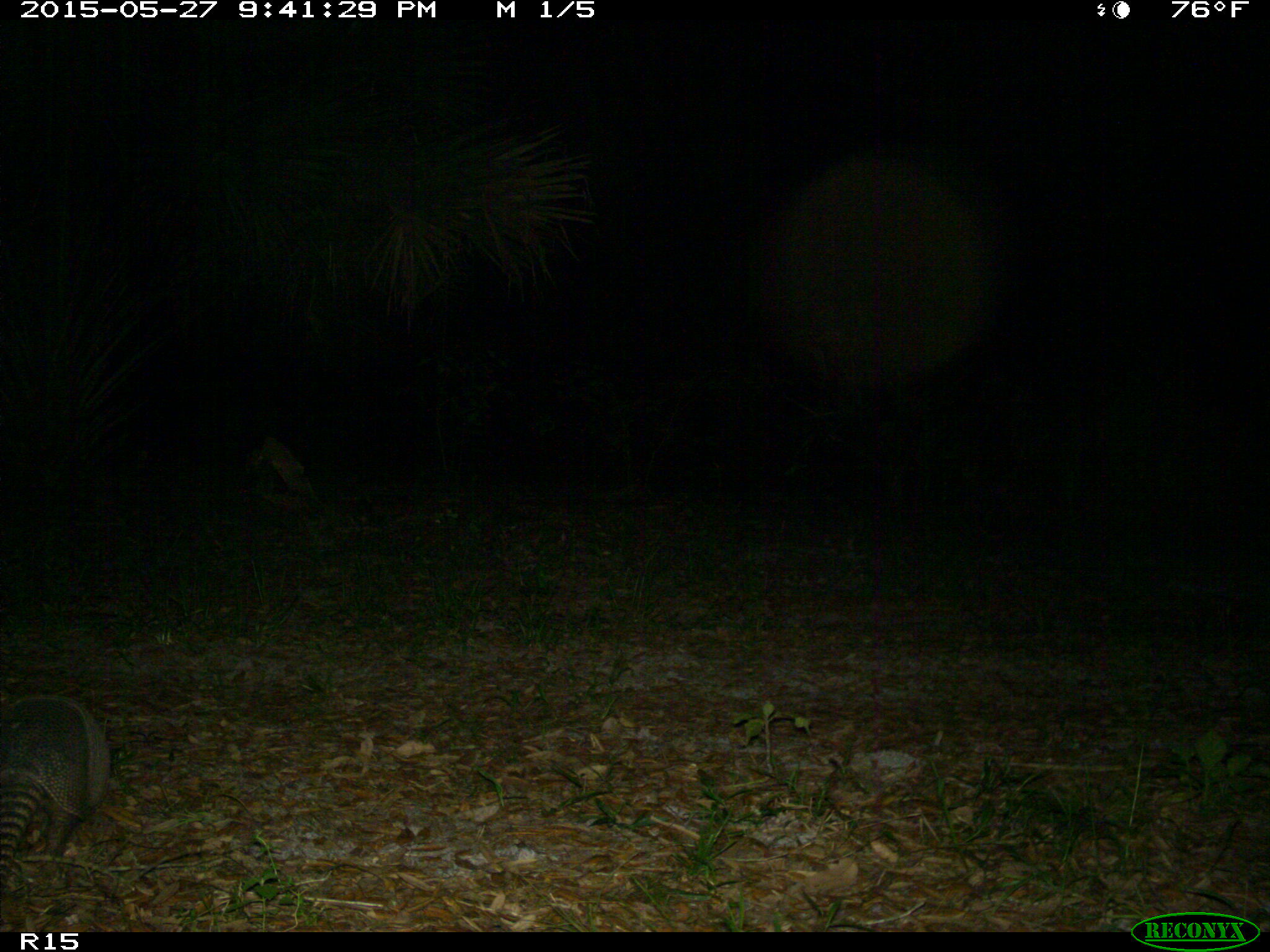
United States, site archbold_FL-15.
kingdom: Animalia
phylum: Chordata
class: Mammalia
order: Cingulata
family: Dasypodidae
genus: Dasypus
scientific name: Dasypus novemcinctus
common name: nine-banded armadillo